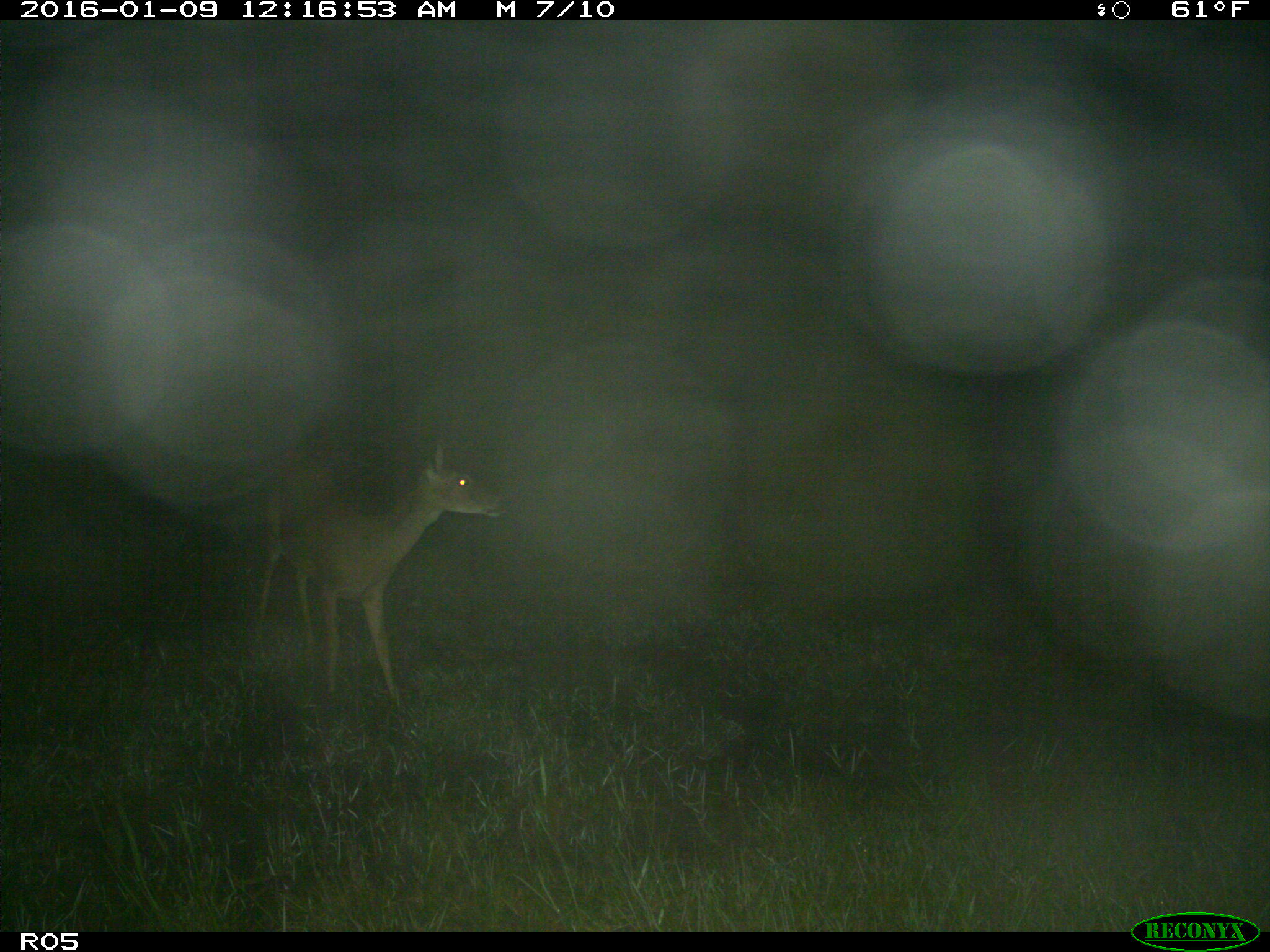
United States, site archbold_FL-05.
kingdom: Animalia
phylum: Chordata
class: Mammalia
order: Artiodactyla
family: Cervidae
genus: Odocoileus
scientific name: Odocoileus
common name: deer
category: unidentified deer